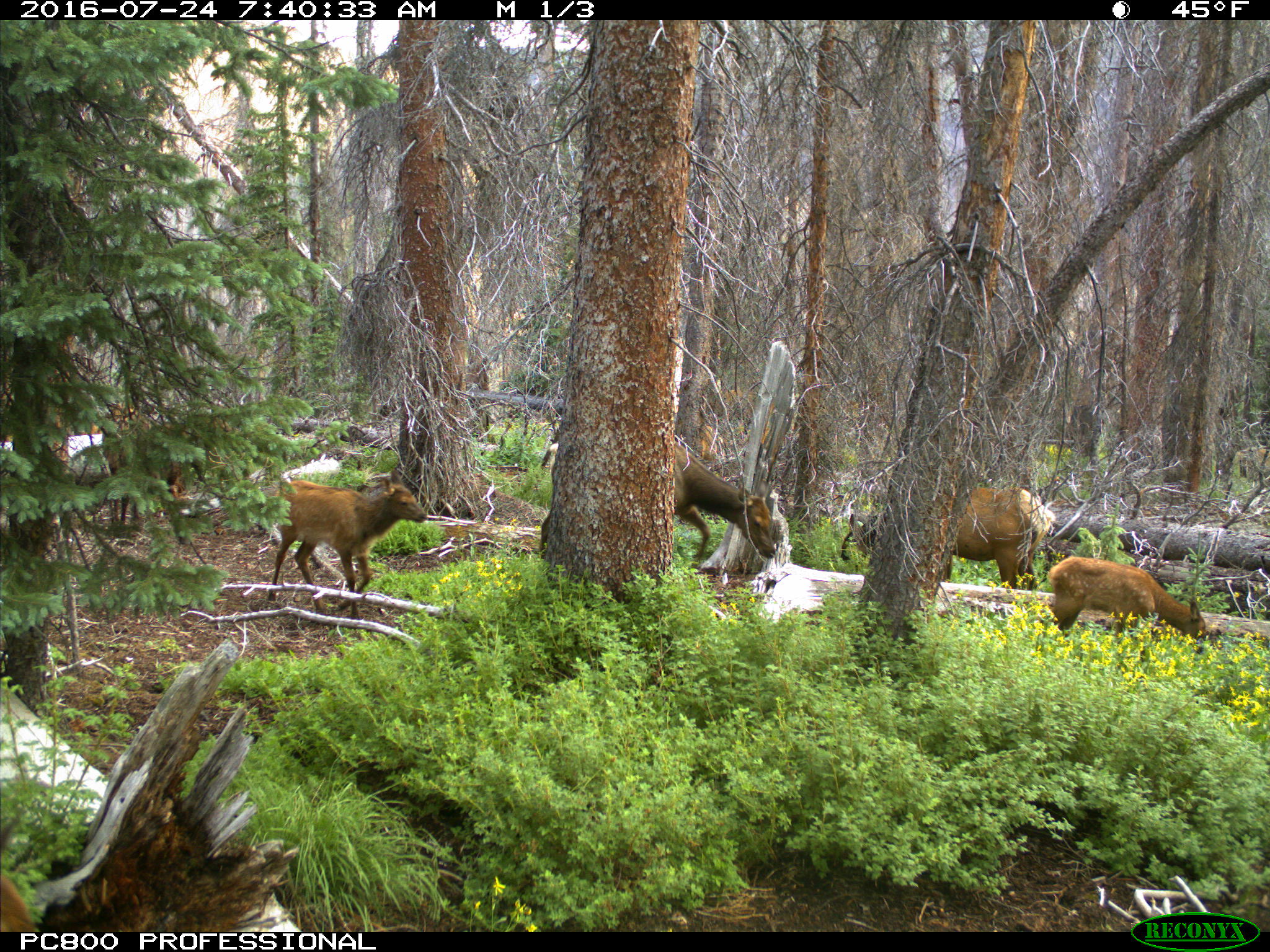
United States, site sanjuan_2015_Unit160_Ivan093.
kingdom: Animalia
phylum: Chordata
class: Mammalia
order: Artiodactyla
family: Cervidae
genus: Cervus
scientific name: Cervus elaphus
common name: red deer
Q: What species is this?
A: Cervus elaphus (red deer).